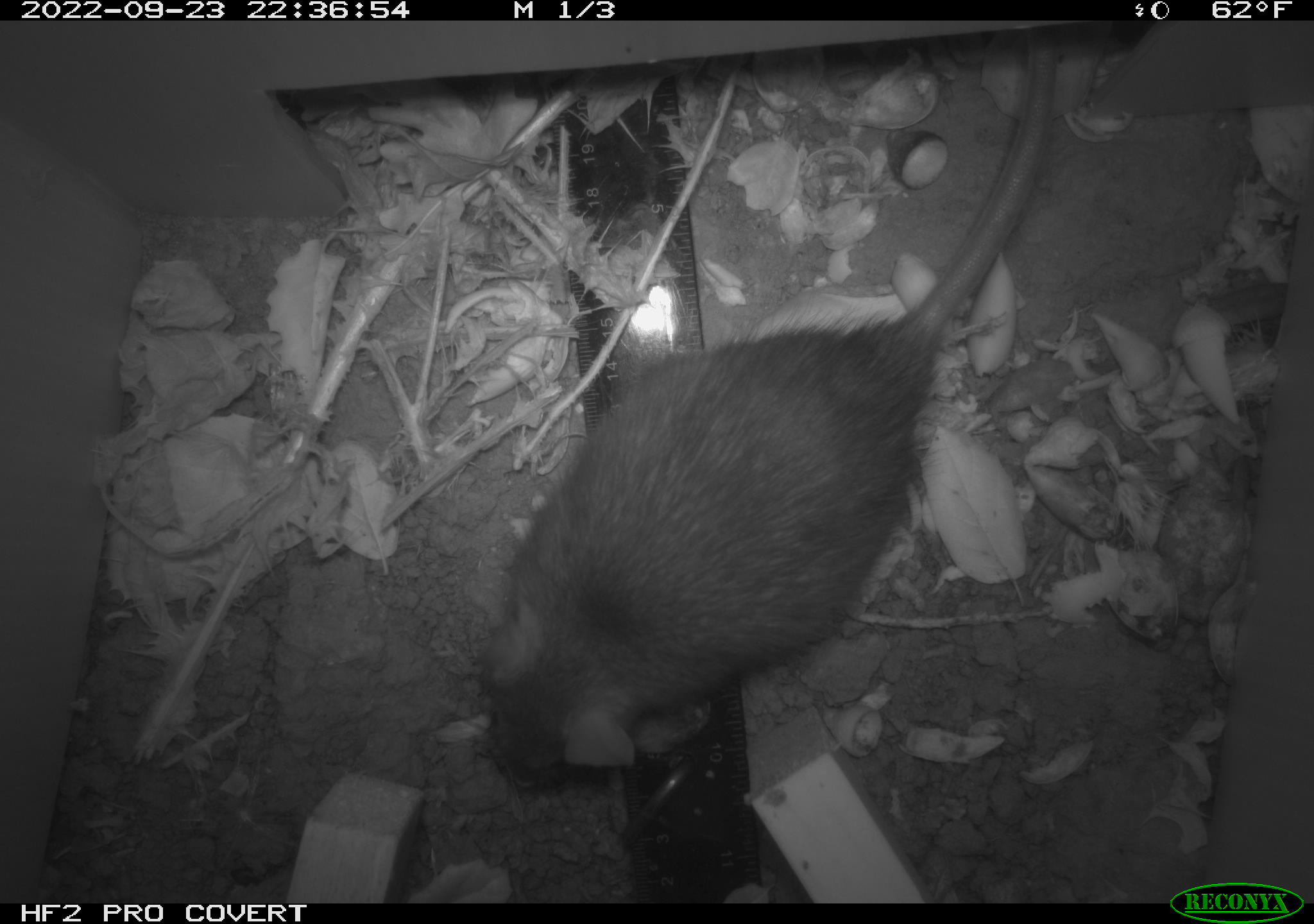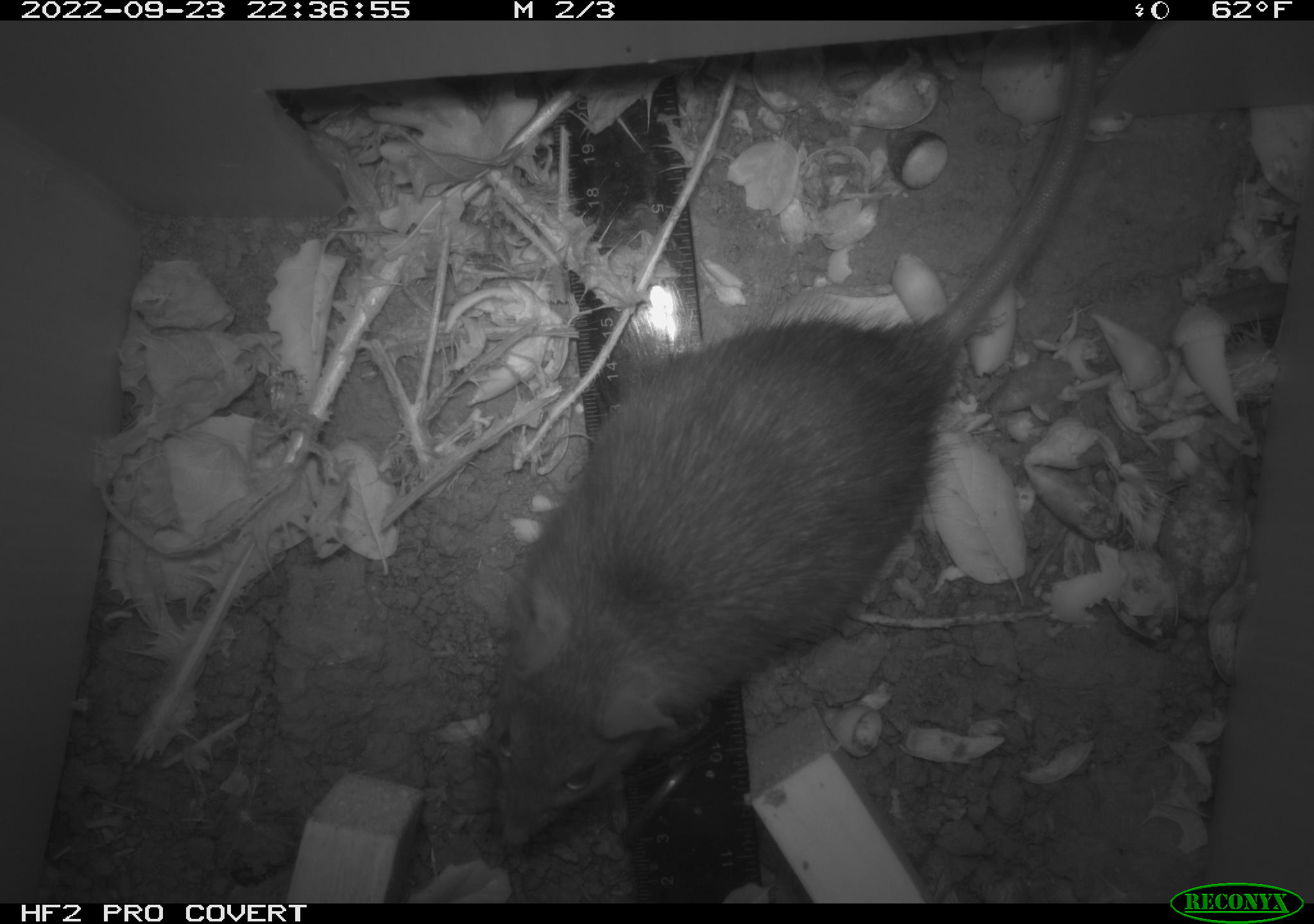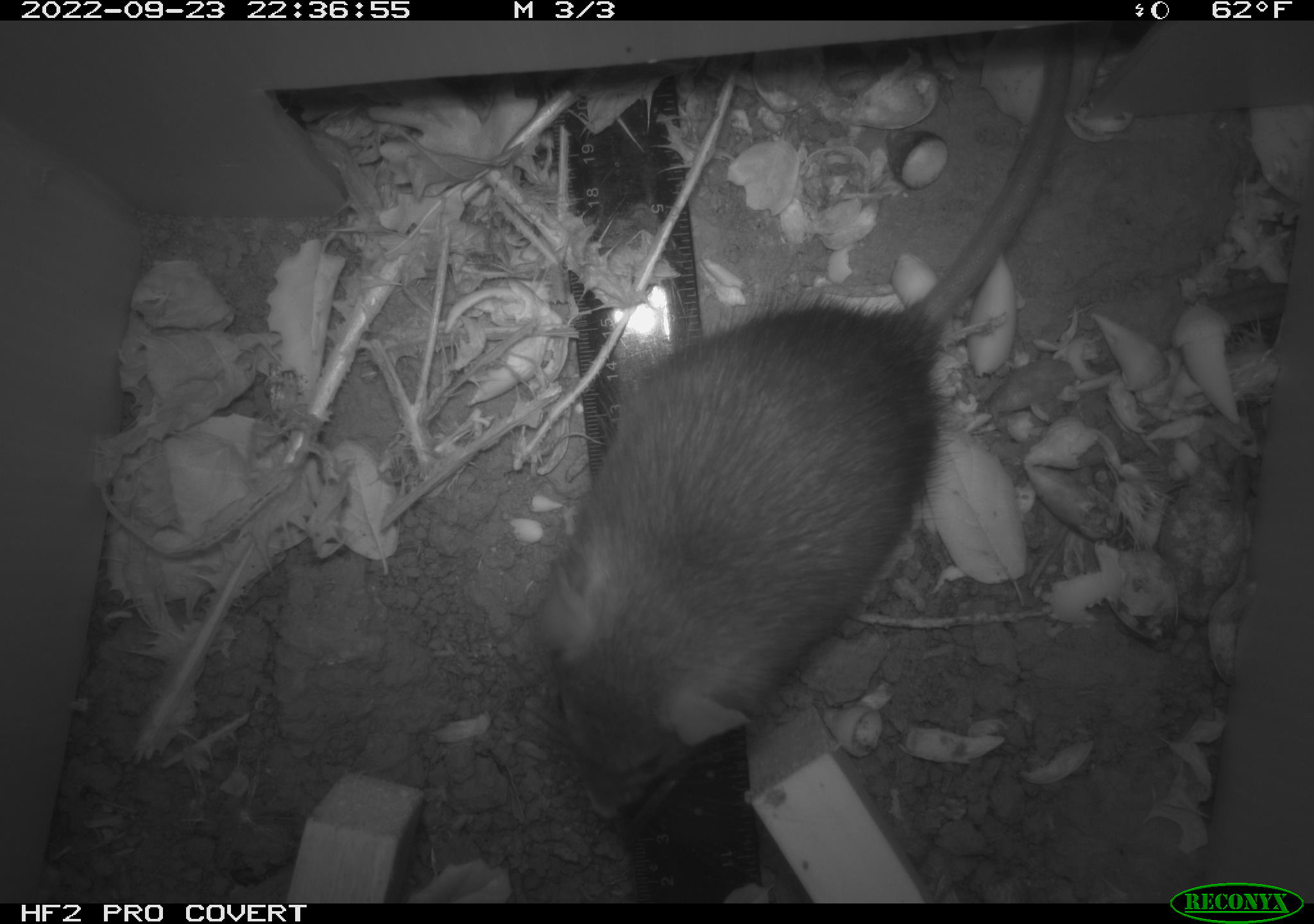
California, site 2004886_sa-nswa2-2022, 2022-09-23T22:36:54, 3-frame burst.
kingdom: Animalia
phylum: Chordata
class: Mammalia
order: Rodentia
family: Muridae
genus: Rattus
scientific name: Rattus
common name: rat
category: rattus species